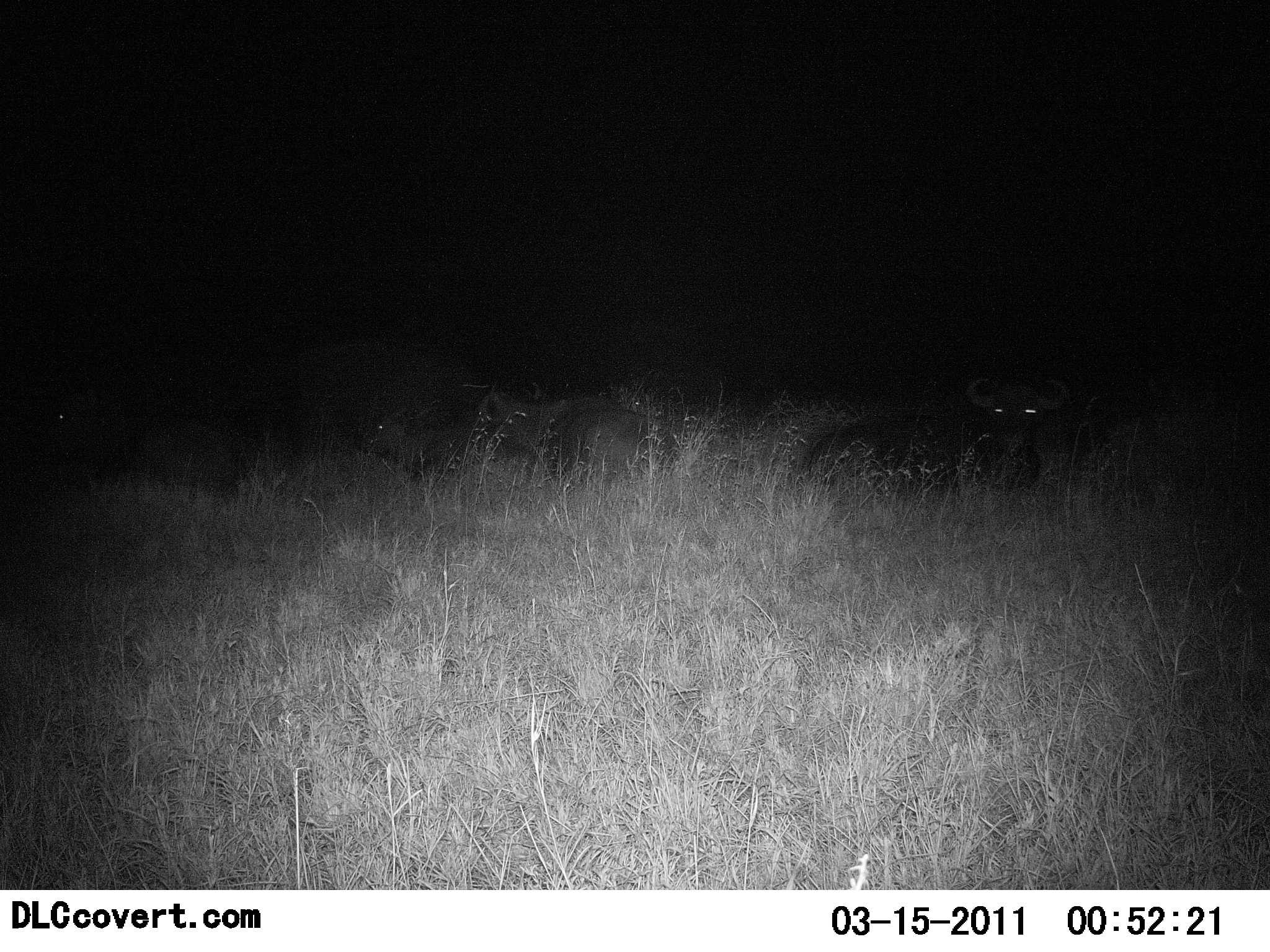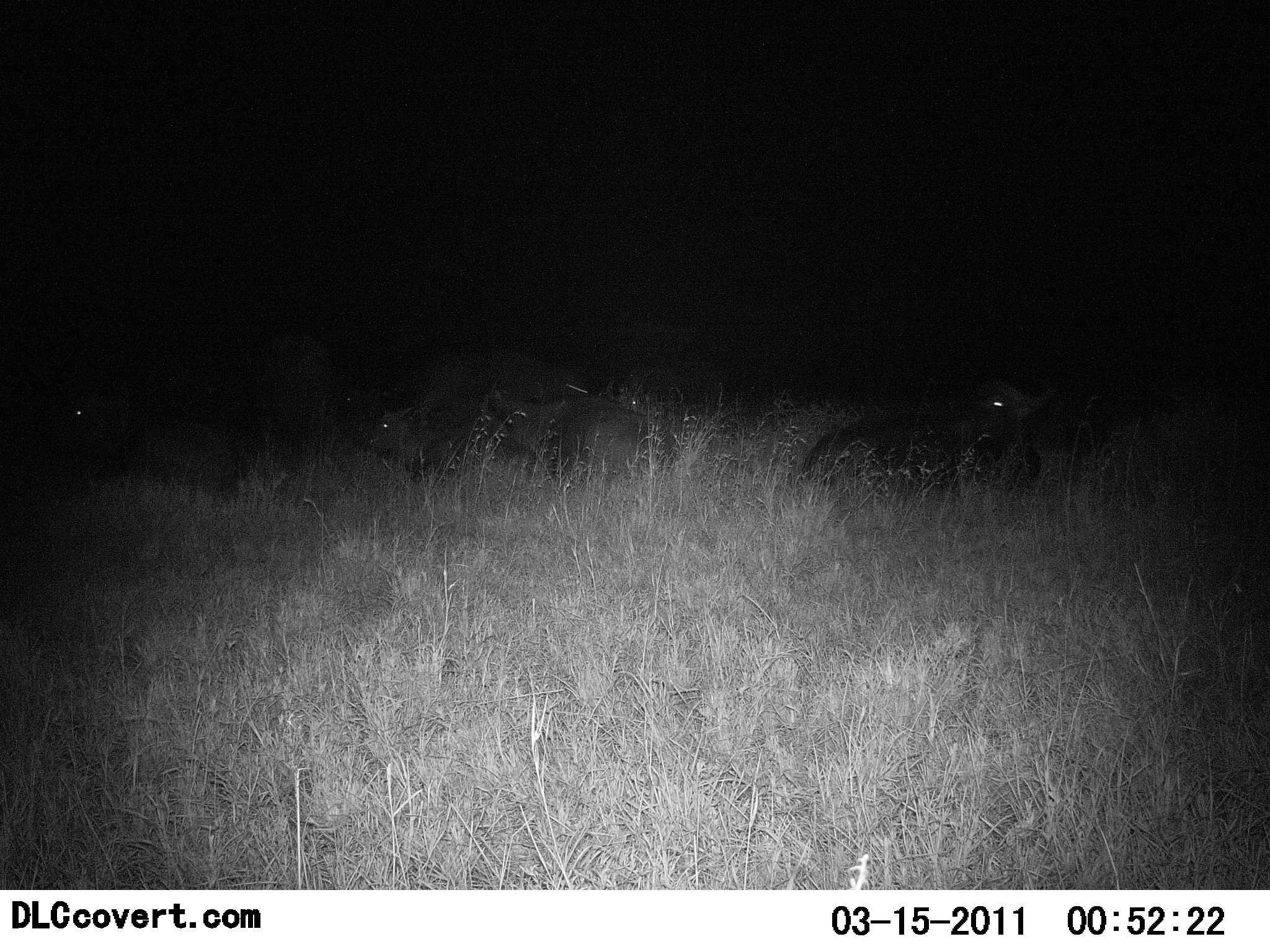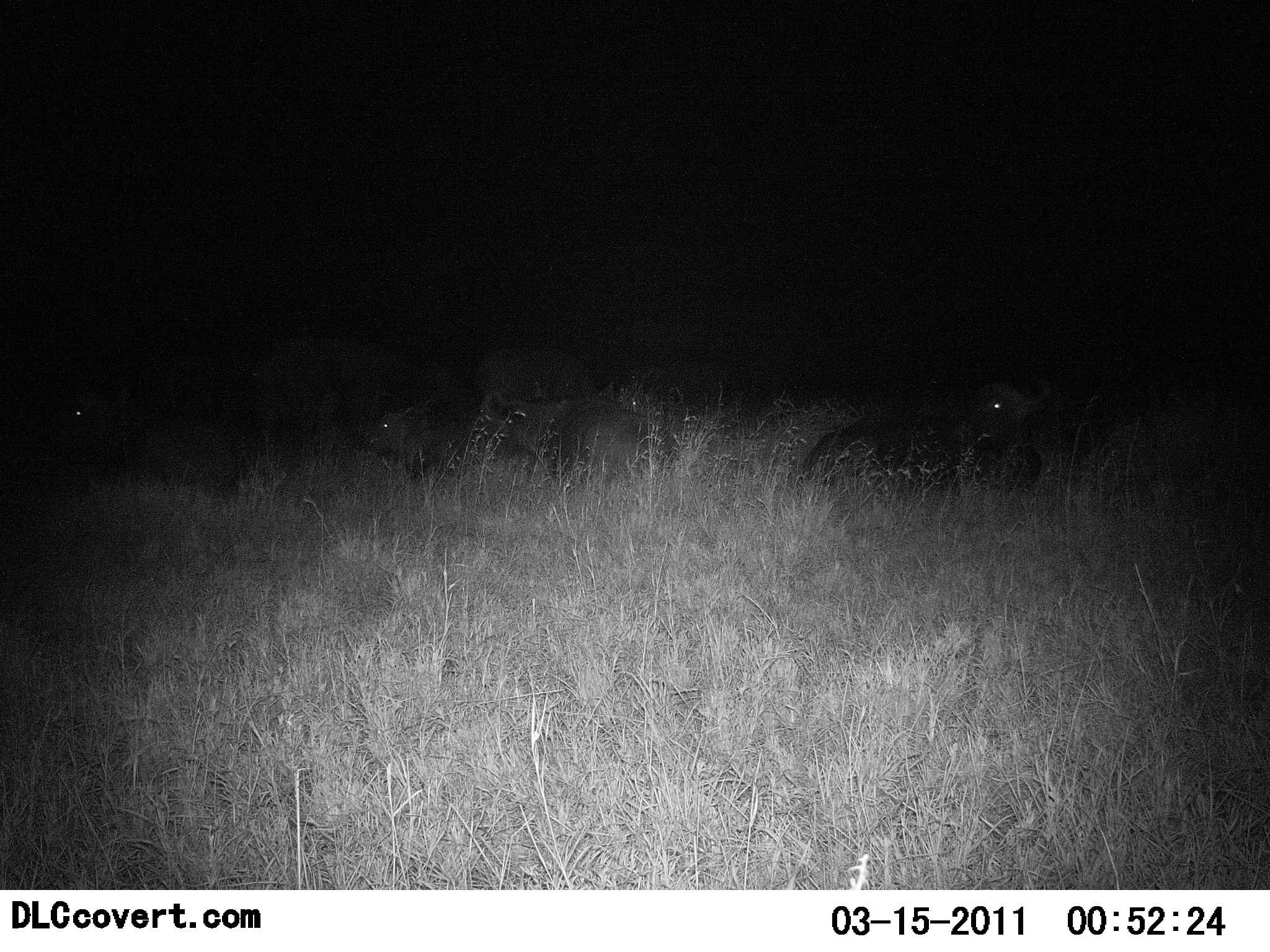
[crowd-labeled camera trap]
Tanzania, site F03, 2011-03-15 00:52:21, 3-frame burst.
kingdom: Animalia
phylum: Chordata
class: Mammalia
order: Artiodactyla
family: Bovidae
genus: Syncerus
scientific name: Syncerus caffer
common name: cape buffalo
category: buffalo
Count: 5.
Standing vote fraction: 25%.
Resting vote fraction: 100%.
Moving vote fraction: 17%.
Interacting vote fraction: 0%.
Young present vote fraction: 17%.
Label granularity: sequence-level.